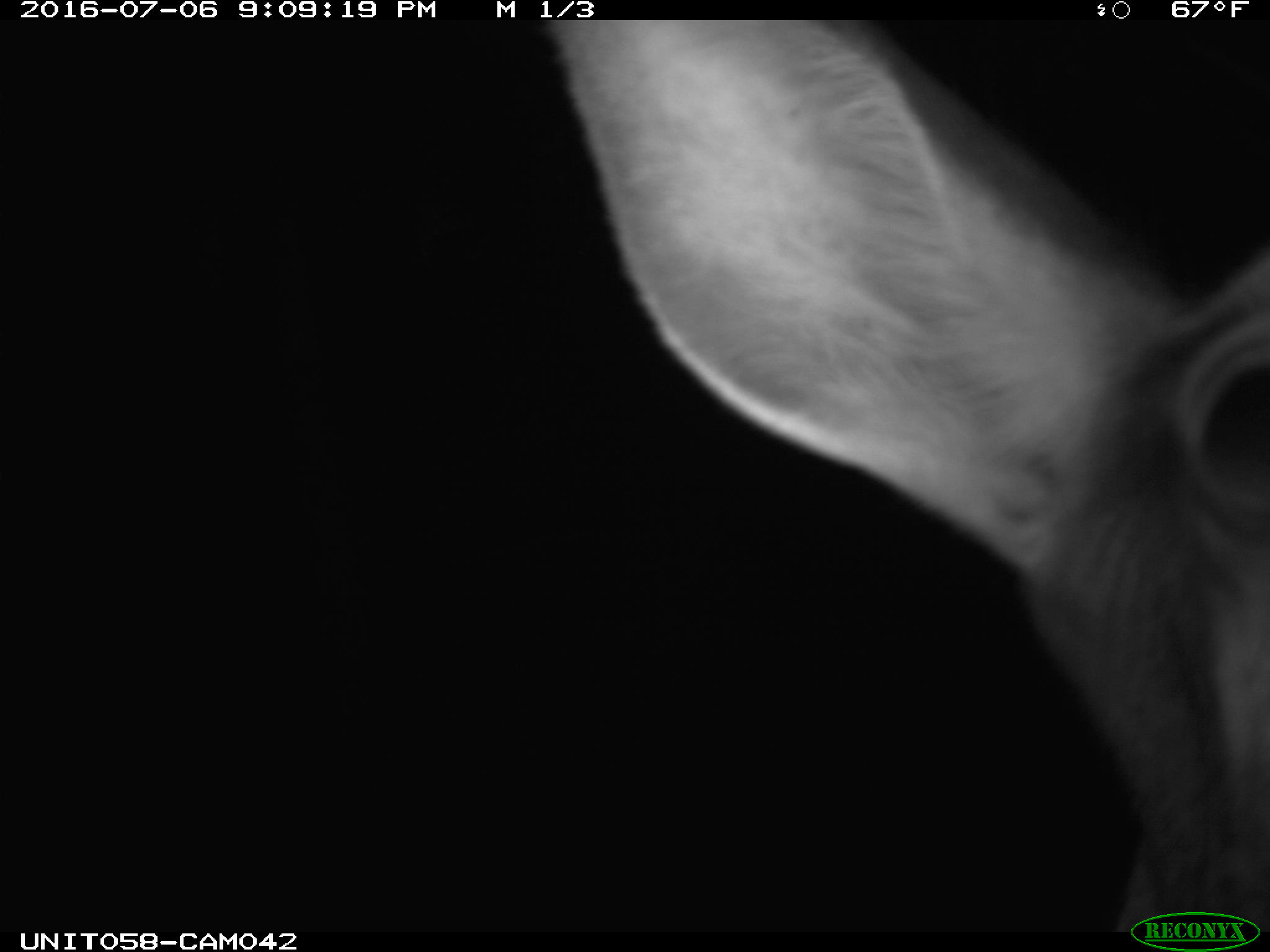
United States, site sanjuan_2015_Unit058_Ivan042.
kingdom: Animalia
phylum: Chordata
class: Mammalia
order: Artiodactyla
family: Cervidae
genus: Cervus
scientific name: Cervus elaphus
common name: red deer